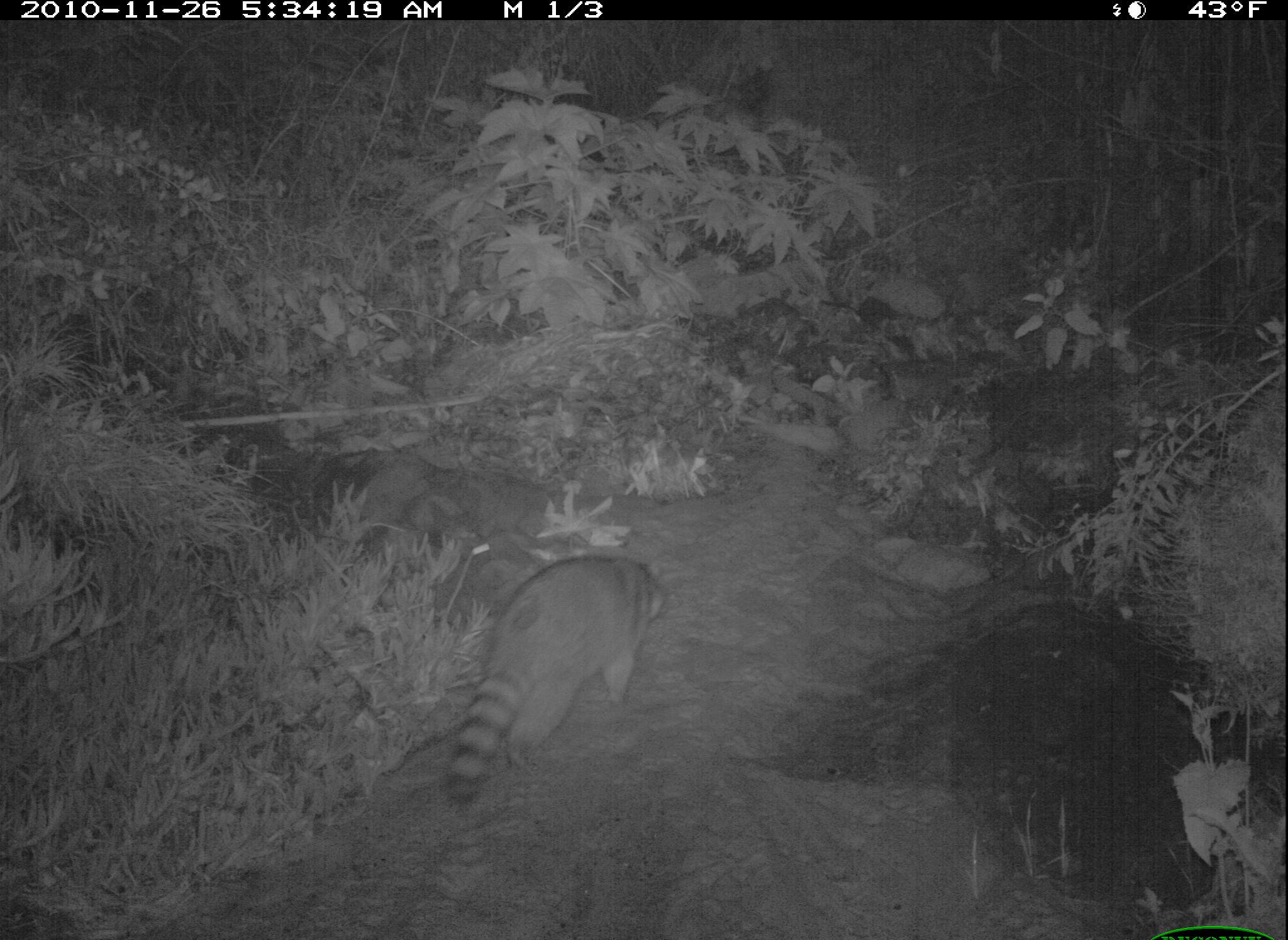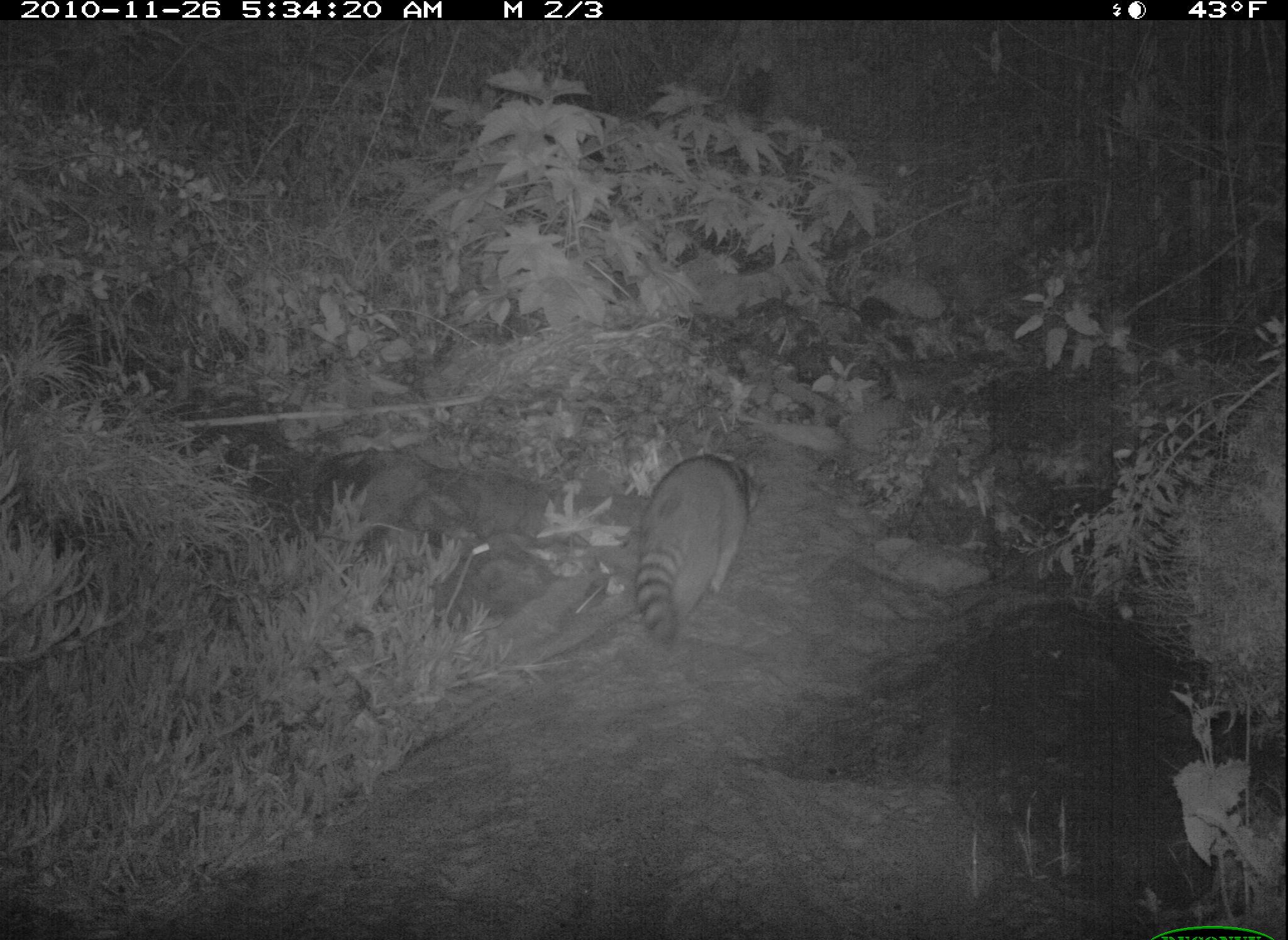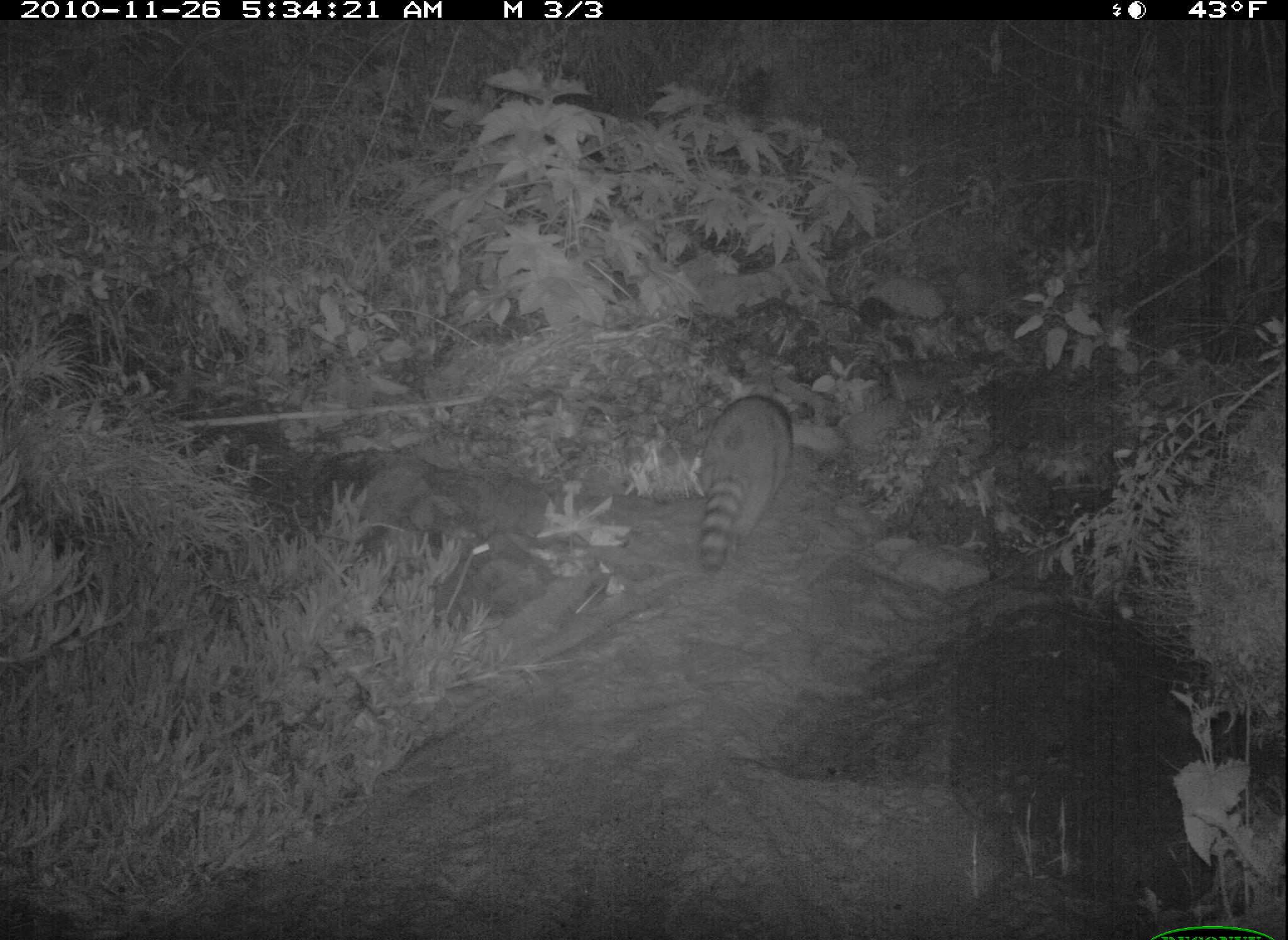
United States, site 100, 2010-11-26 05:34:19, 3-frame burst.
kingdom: Animalia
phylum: Chordata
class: Mammalia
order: Carnivora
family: Procyonidae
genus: Procyon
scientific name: Procyon lotor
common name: raccoon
Raccoon (Procyon lotor).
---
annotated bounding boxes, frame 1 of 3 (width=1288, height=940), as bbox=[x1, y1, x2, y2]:
raccoon: bbox=[427, 536, 681, 805]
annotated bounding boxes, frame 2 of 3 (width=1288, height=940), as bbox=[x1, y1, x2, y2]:
raccoon: bbox=[621, 425, 763, 652]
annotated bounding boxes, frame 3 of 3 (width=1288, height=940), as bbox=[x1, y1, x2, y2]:
raccoon: bbox=[675, 377, 823, 578]